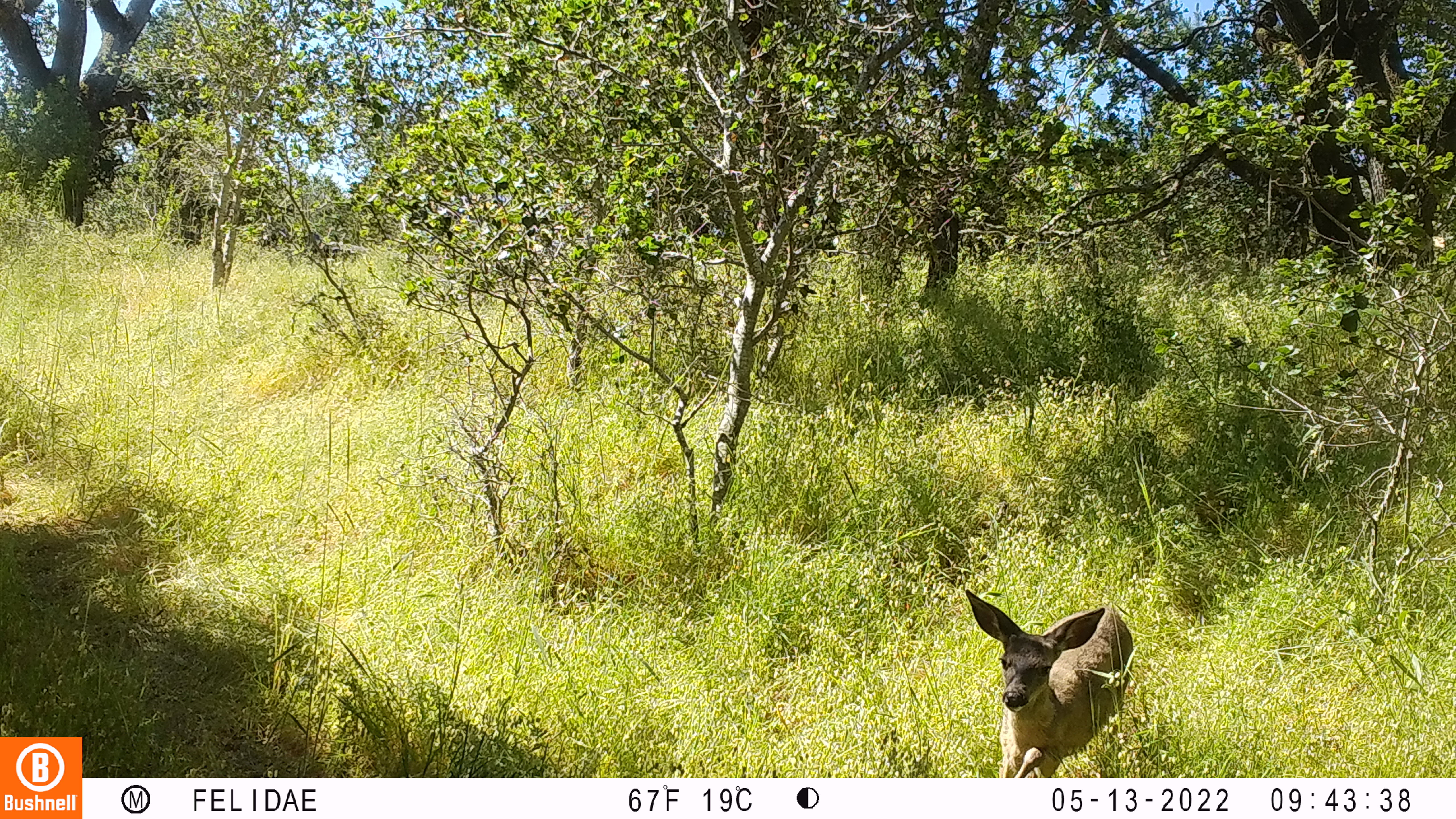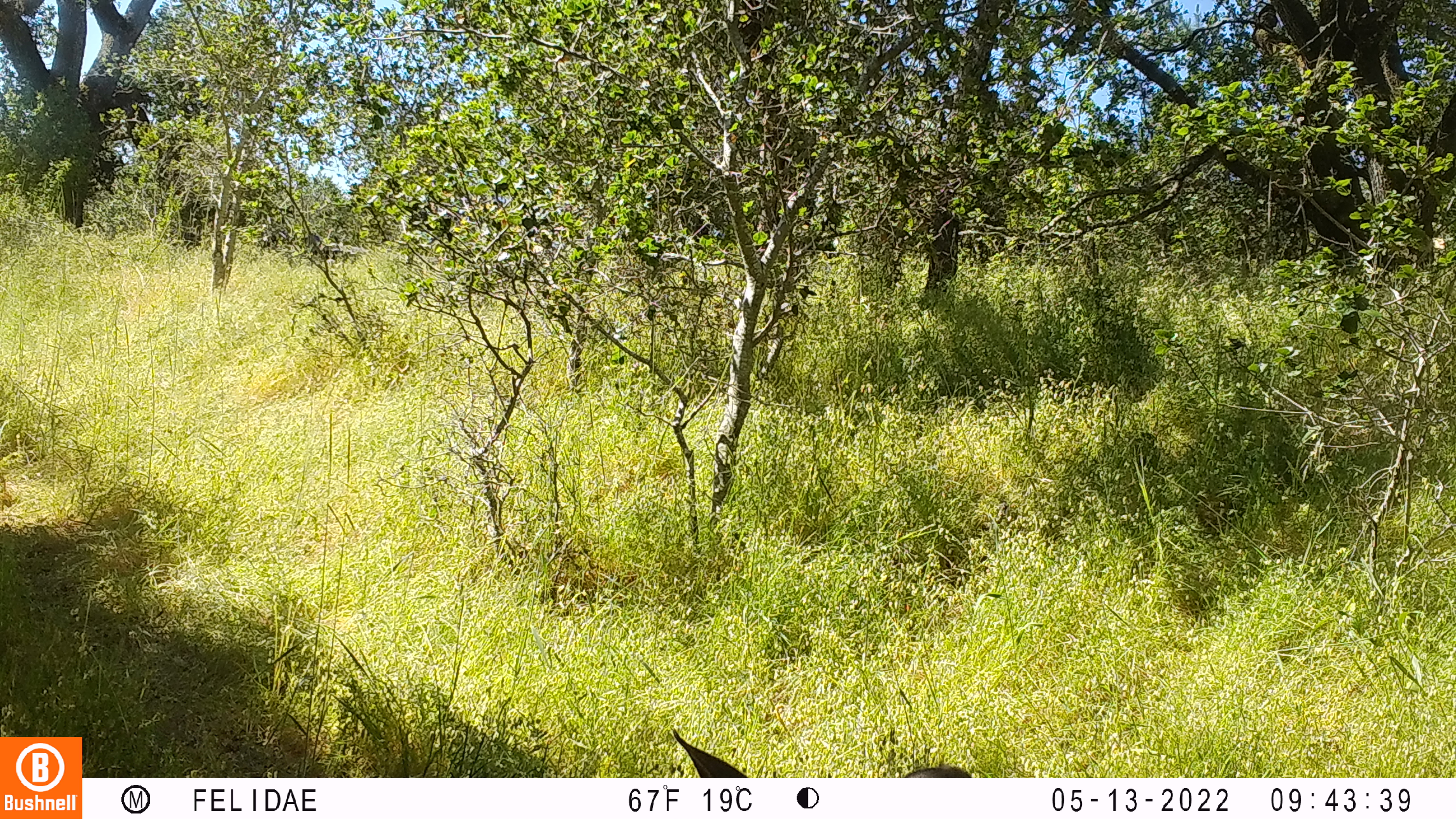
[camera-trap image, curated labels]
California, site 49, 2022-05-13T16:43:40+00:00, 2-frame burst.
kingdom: Animalia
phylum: Chordata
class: Mammalia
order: Artiodactyla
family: Cervidae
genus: Odocoileus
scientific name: Odocoileus hemionus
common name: mule deer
Mule deer (Odocoileus hemionus).